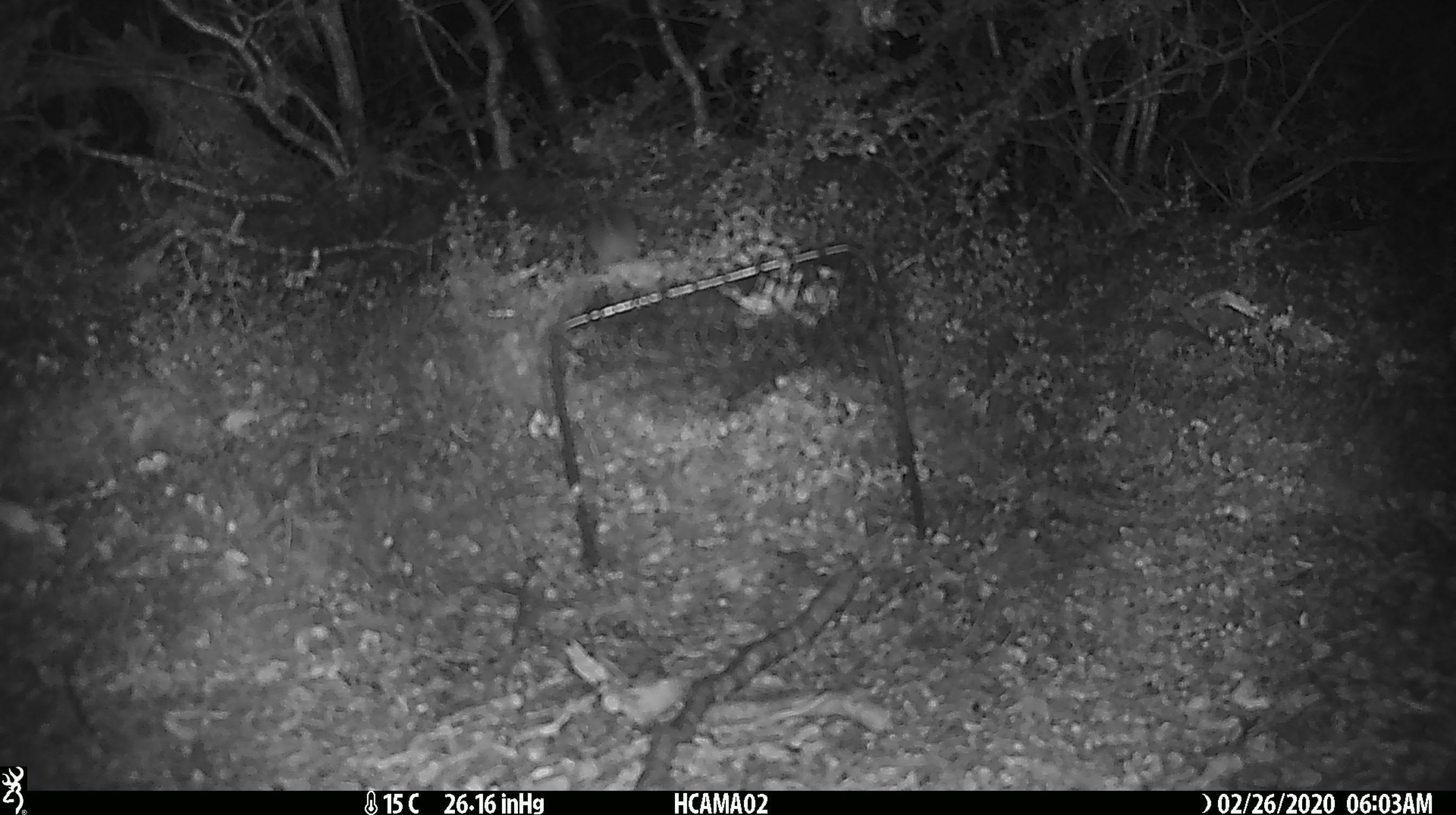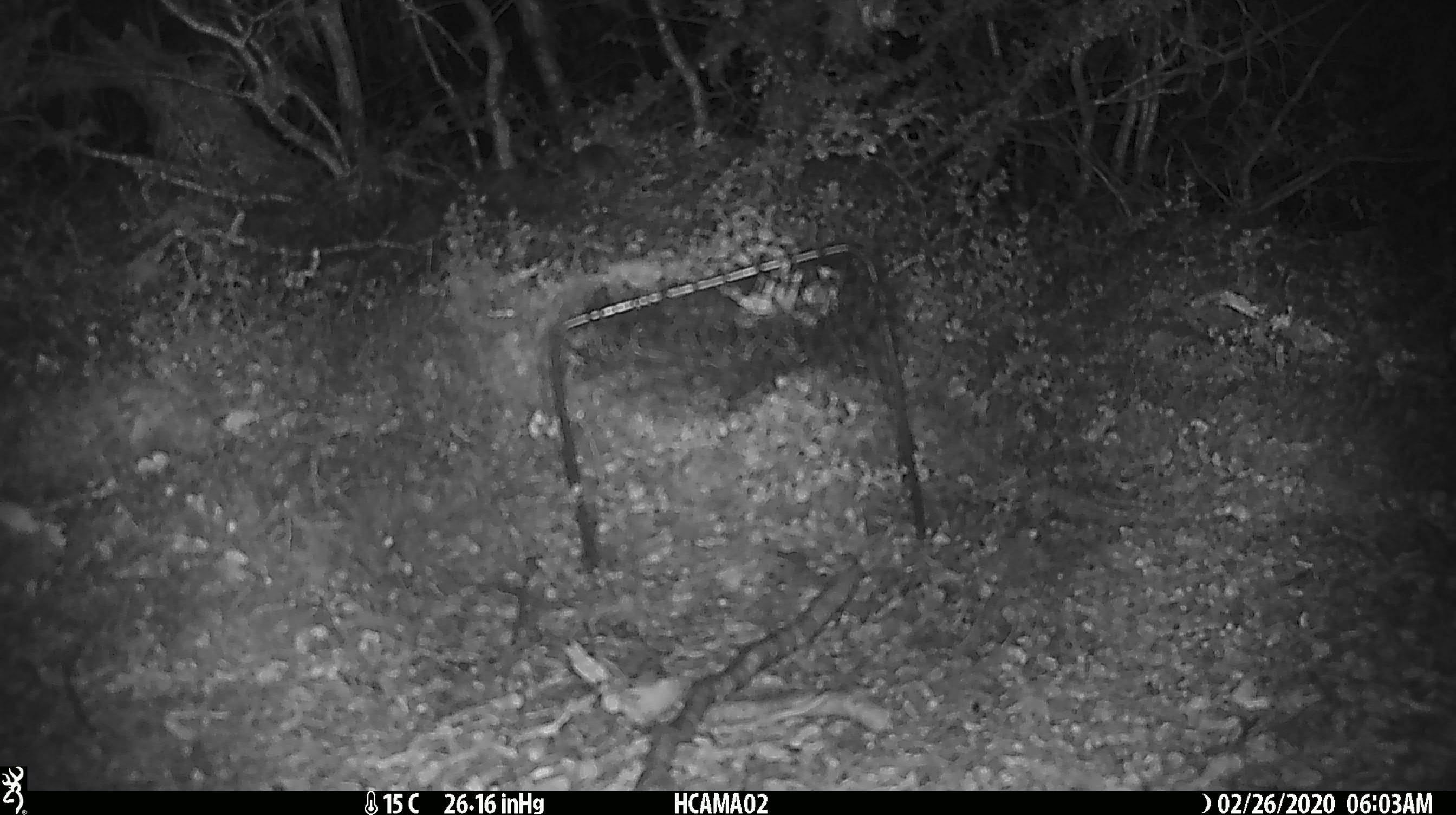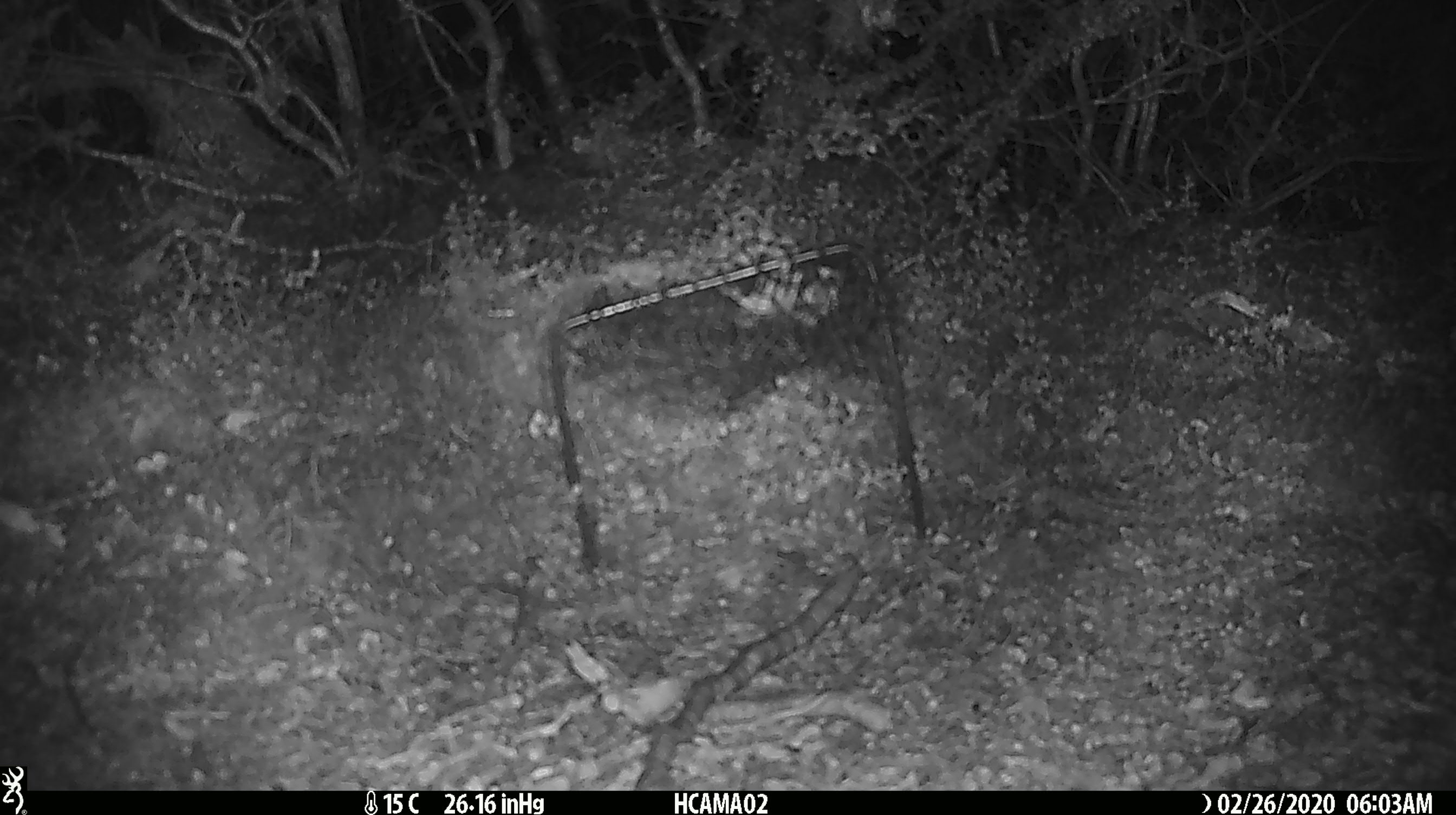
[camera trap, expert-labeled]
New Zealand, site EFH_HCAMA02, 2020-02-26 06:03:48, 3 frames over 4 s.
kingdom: Animalia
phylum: Chordata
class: Mammalia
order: Rodentia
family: Muridae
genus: Mus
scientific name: Mus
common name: mouse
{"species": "mouse (Mus)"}